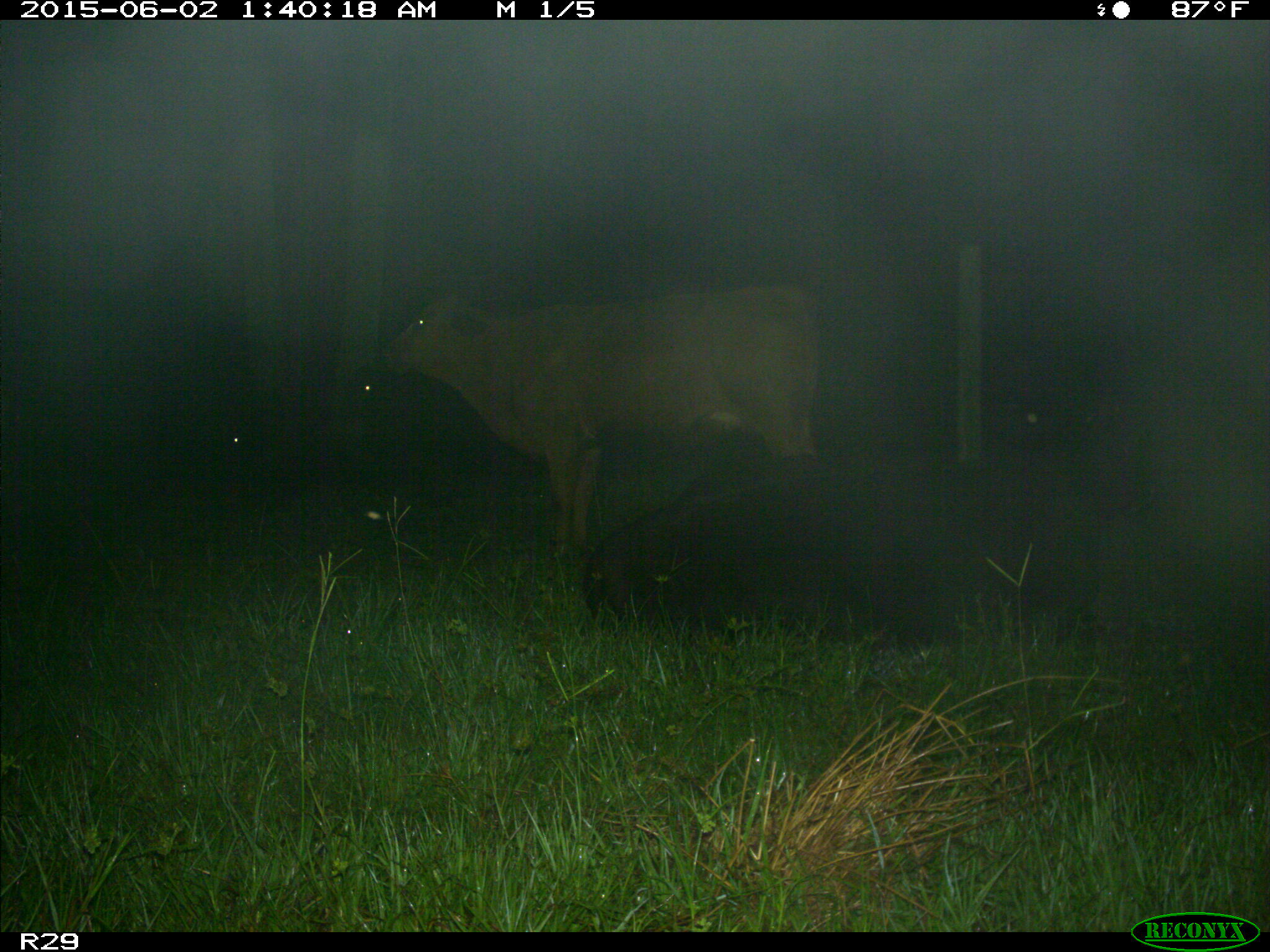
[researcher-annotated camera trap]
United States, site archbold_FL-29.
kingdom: Animalia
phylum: Chordata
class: Mammalia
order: Artiodactyla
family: Bovidae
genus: Bos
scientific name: Bos taurus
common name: domestic cow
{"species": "Bos taurus (domestic cow)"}